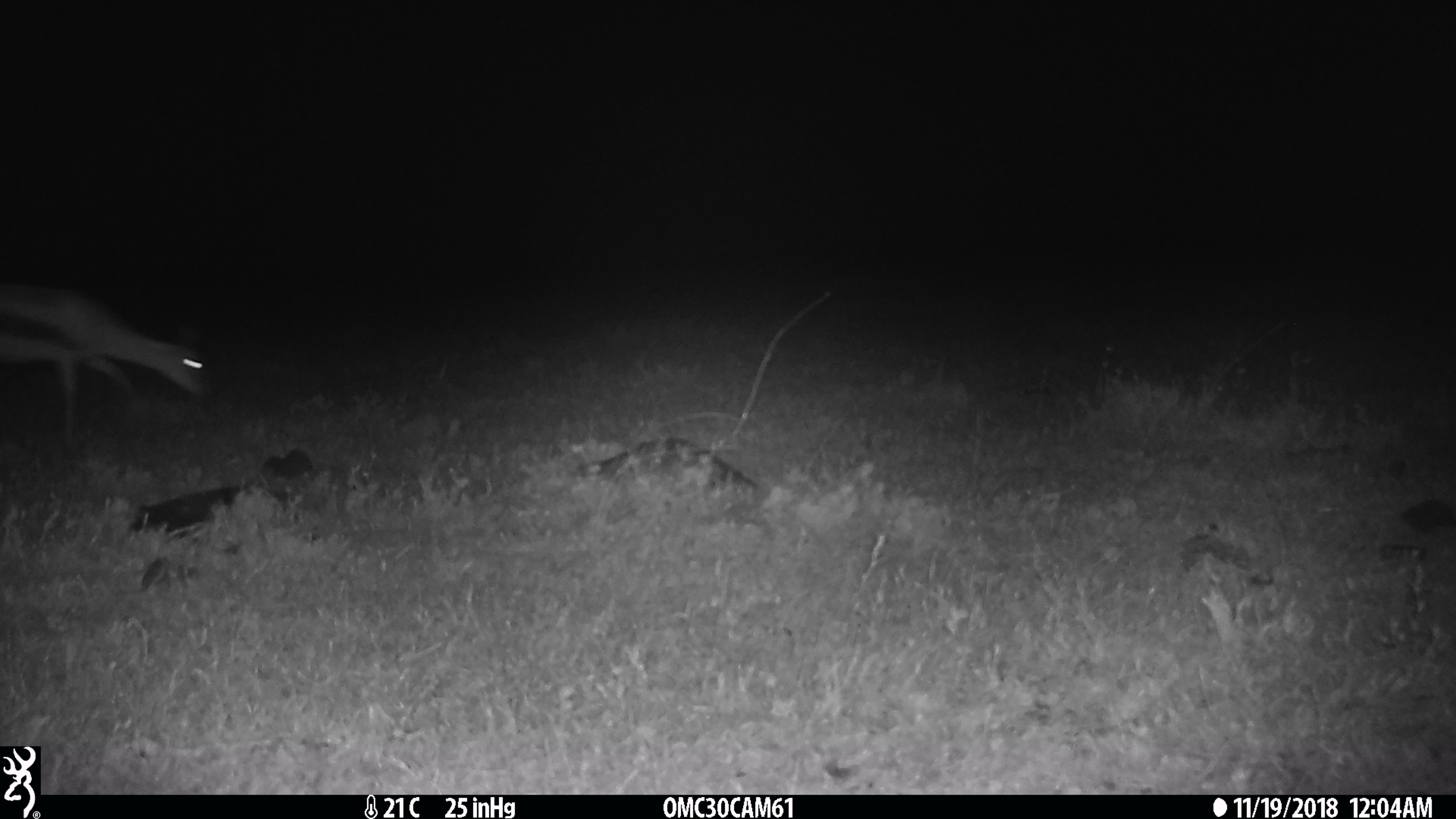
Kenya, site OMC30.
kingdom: Animalia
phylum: Chordata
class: Mammalia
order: Artiodactyla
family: Bovidae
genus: Eudorcas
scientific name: Eudorcas thomsonii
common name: thomon's gazelle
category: gazelle thomsons